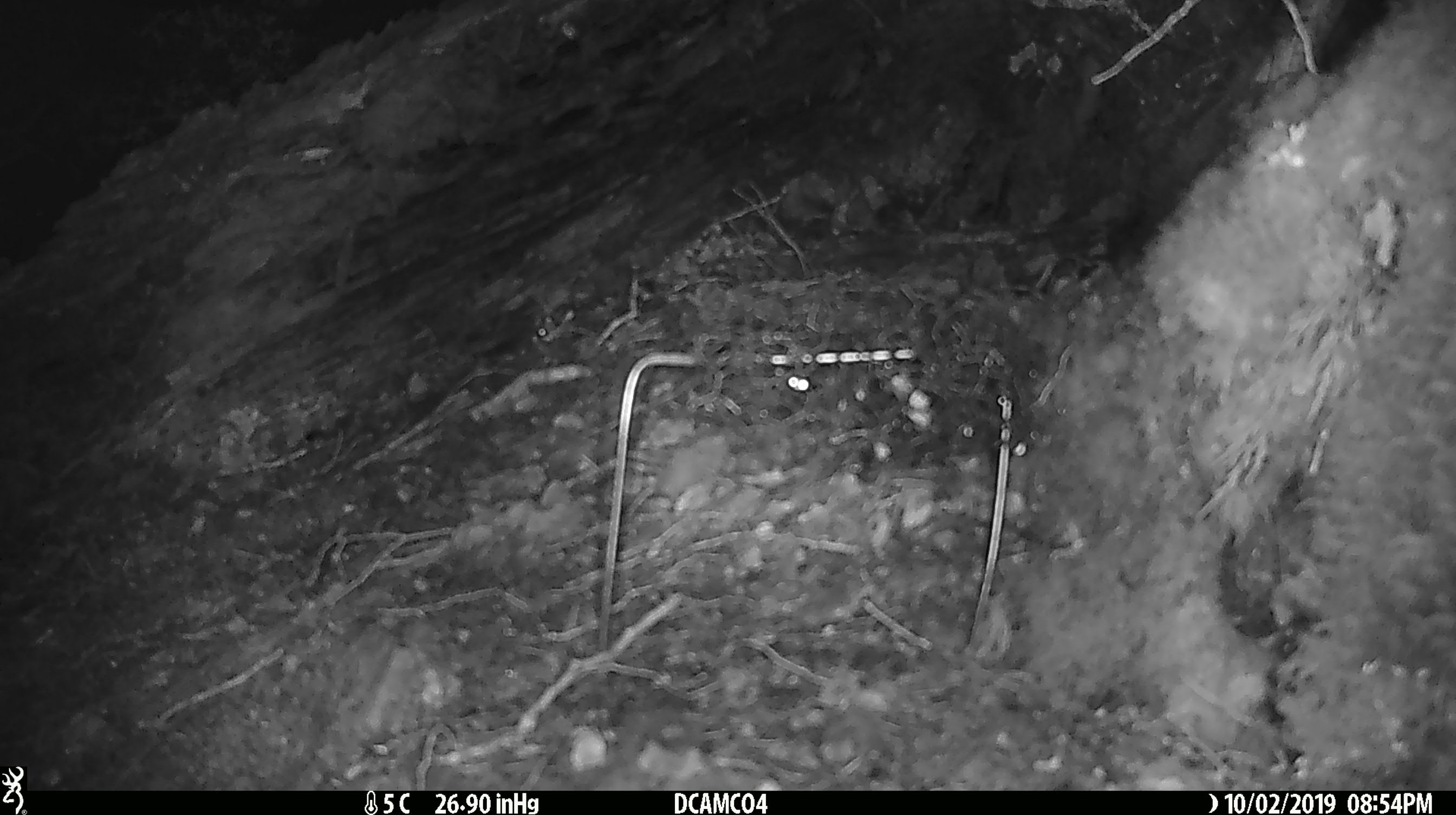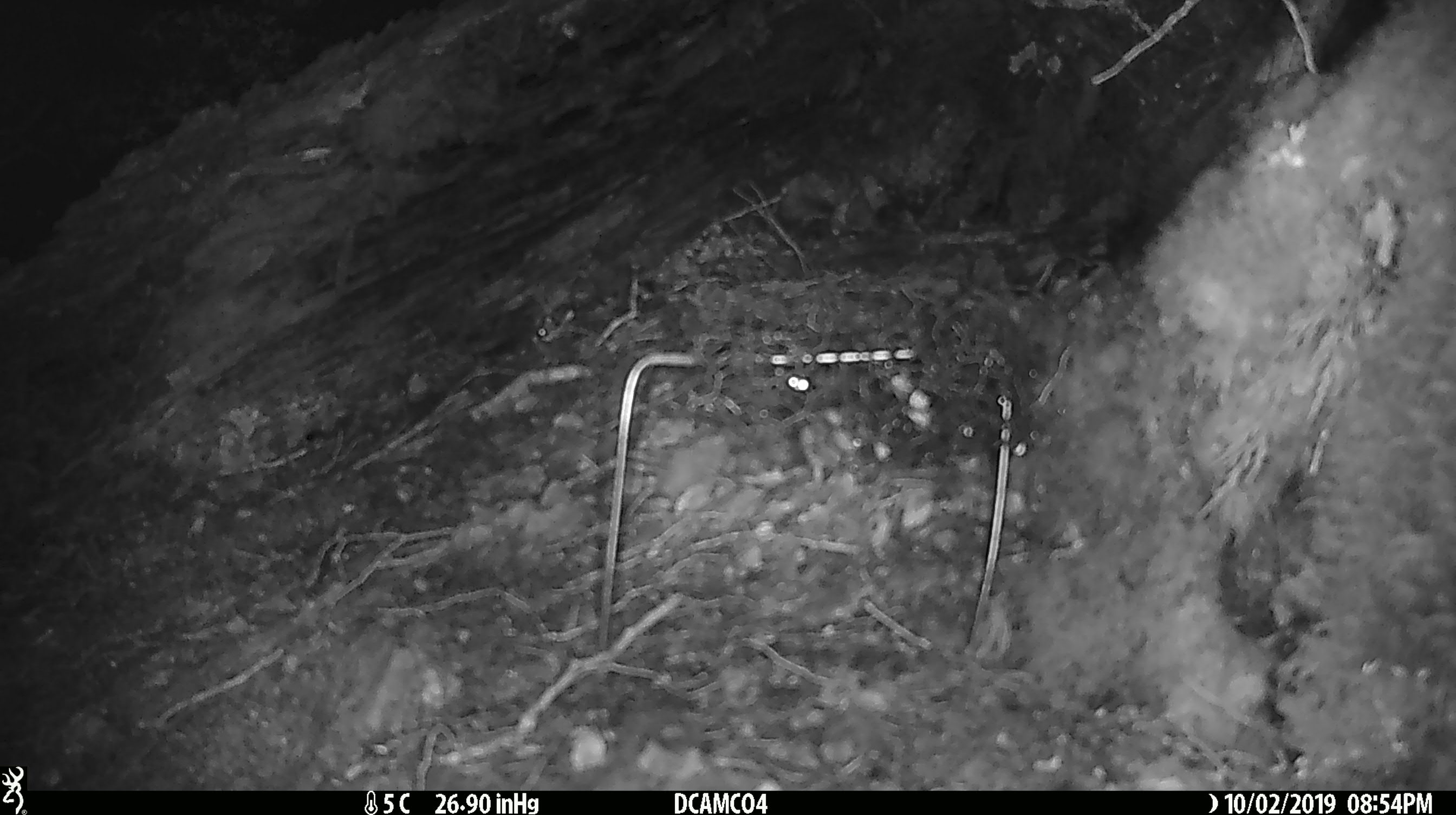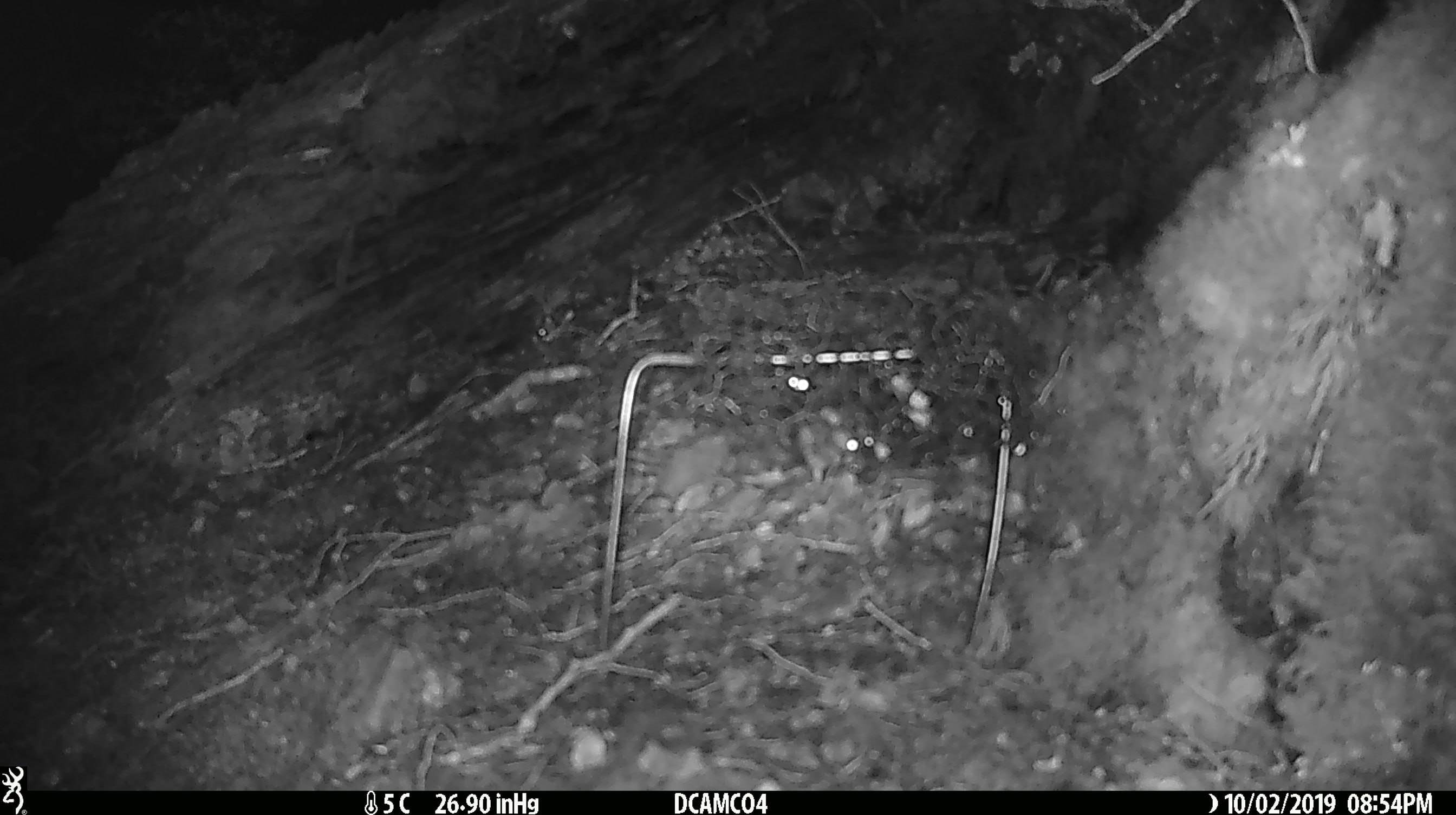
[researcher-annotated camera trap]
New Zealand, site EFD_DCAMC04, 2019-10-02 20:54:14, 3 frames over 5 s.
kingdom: Animalia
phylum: Chordata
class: Mammalia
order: Rodentia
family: Muridae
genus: Mus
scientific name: Mus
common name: mouse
Mouse (Mus).